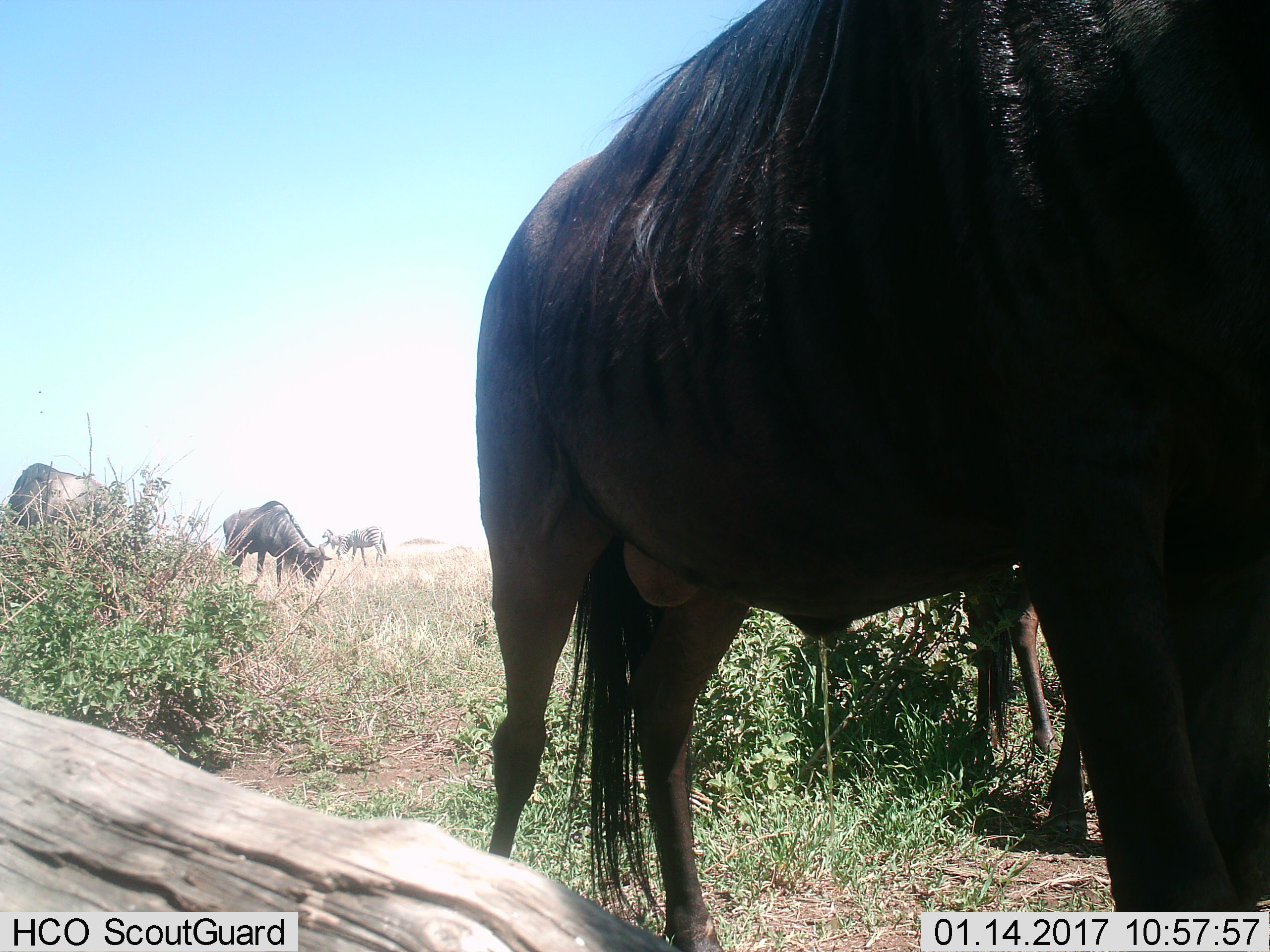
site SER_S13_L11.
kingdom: Animalia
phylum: Chordata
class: Mammalia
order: Artiodactyla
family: Bovidae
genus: Connochaetes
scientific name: Connochaetes taurinus taurinus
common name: blue wildebeest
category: wildebeestblue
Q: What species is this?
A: Wildebeestblue (blue wildebeest) (Connochaetes taurinus taurinus).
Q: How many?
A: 4.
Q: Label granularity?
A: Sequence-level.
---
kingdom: Animalia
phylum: Chordata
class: Mammalia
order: Perissodactyla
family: Equidae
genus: Equus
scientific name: Equus quagga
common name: plains zebra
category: zebraplains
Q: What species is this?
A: Zebraplains (plains zebra) (Equus quagga).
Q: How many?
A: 2.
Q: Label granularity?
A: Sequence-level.